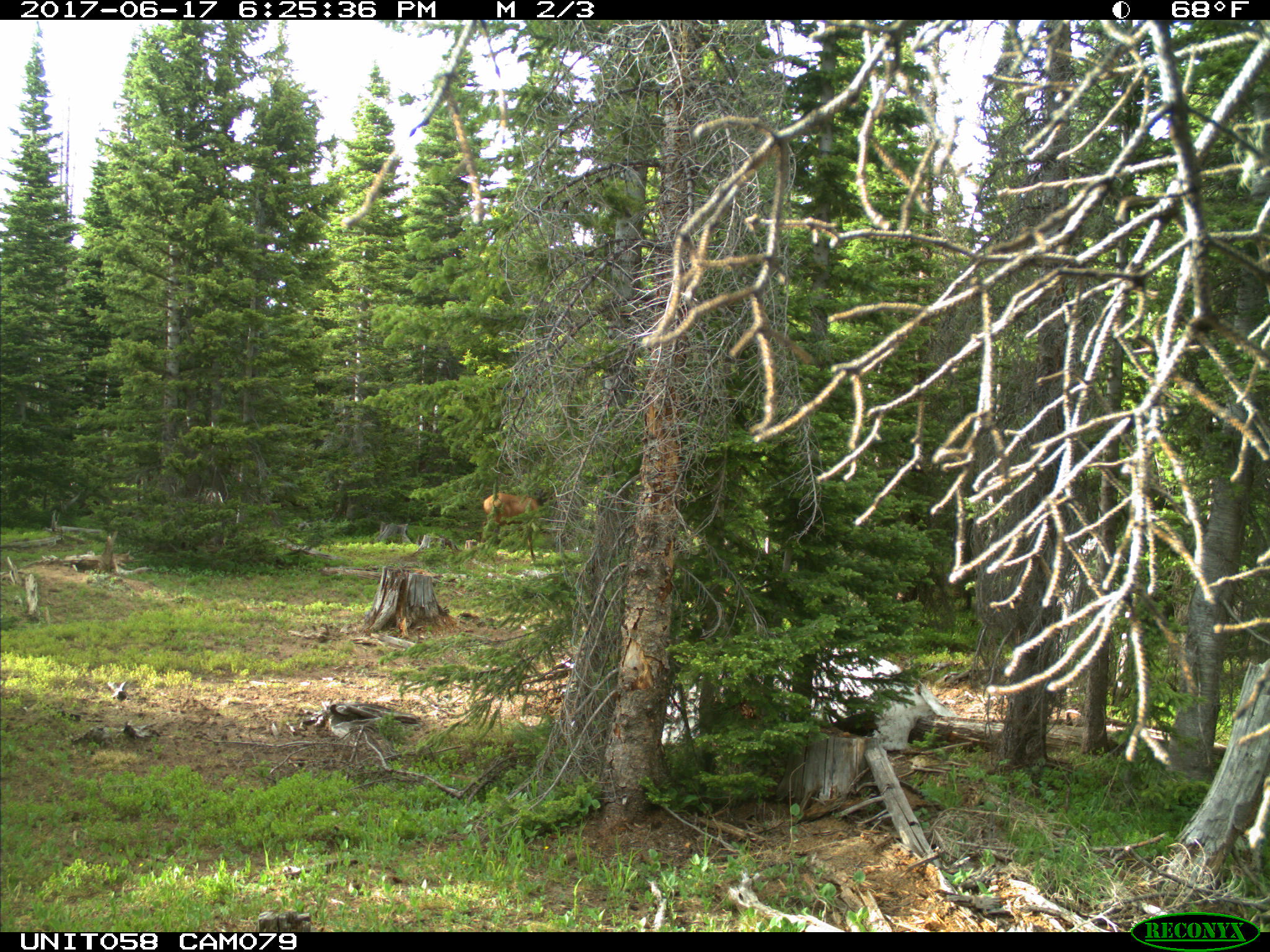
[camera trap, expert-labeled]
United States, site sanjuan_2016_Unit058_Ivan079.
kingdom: Animalia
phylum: Chordata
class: Mammalia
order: Artiodactyla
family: Cervidae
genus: Cervus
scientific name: Cervus elaphus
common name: red deer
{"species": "Cervus elaphus (red deer)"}